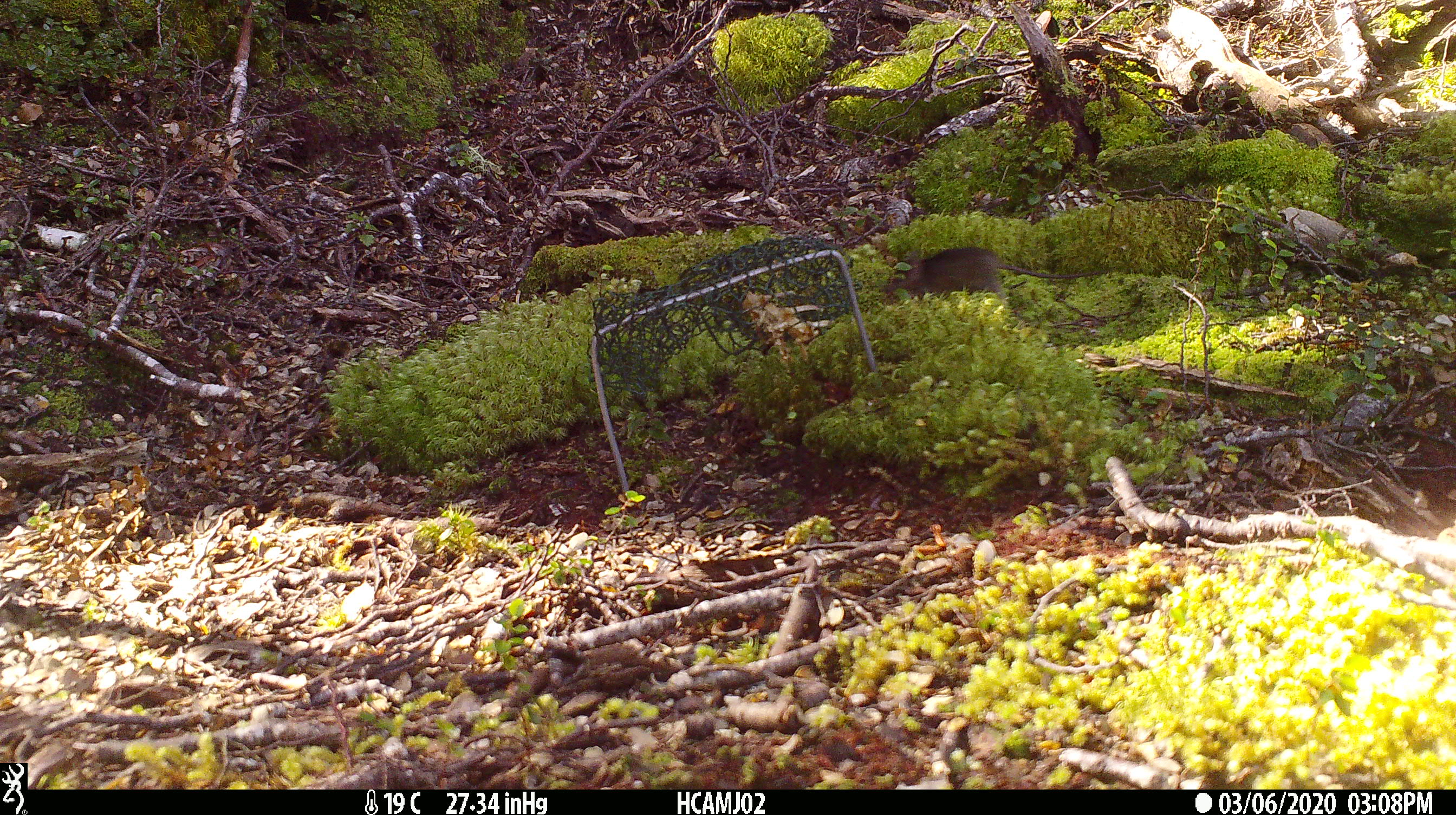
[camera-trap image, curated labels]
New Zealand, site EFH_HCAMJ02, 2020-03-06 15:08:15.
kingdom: Animalia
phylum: Chordata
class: Mammalia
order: Rodentia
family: Muridae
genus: Mus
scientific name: Mus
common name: mouse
Mouse (Mus).